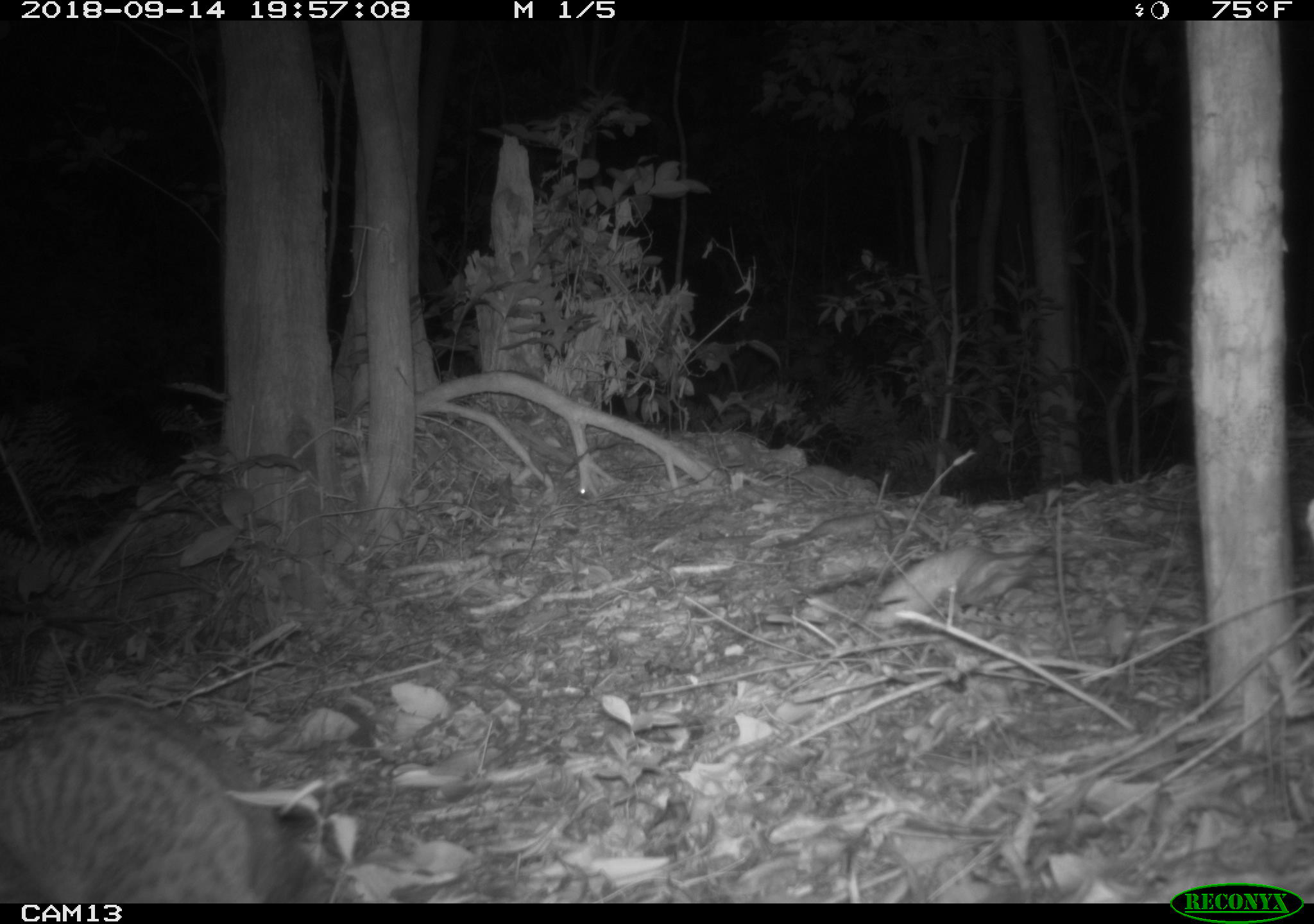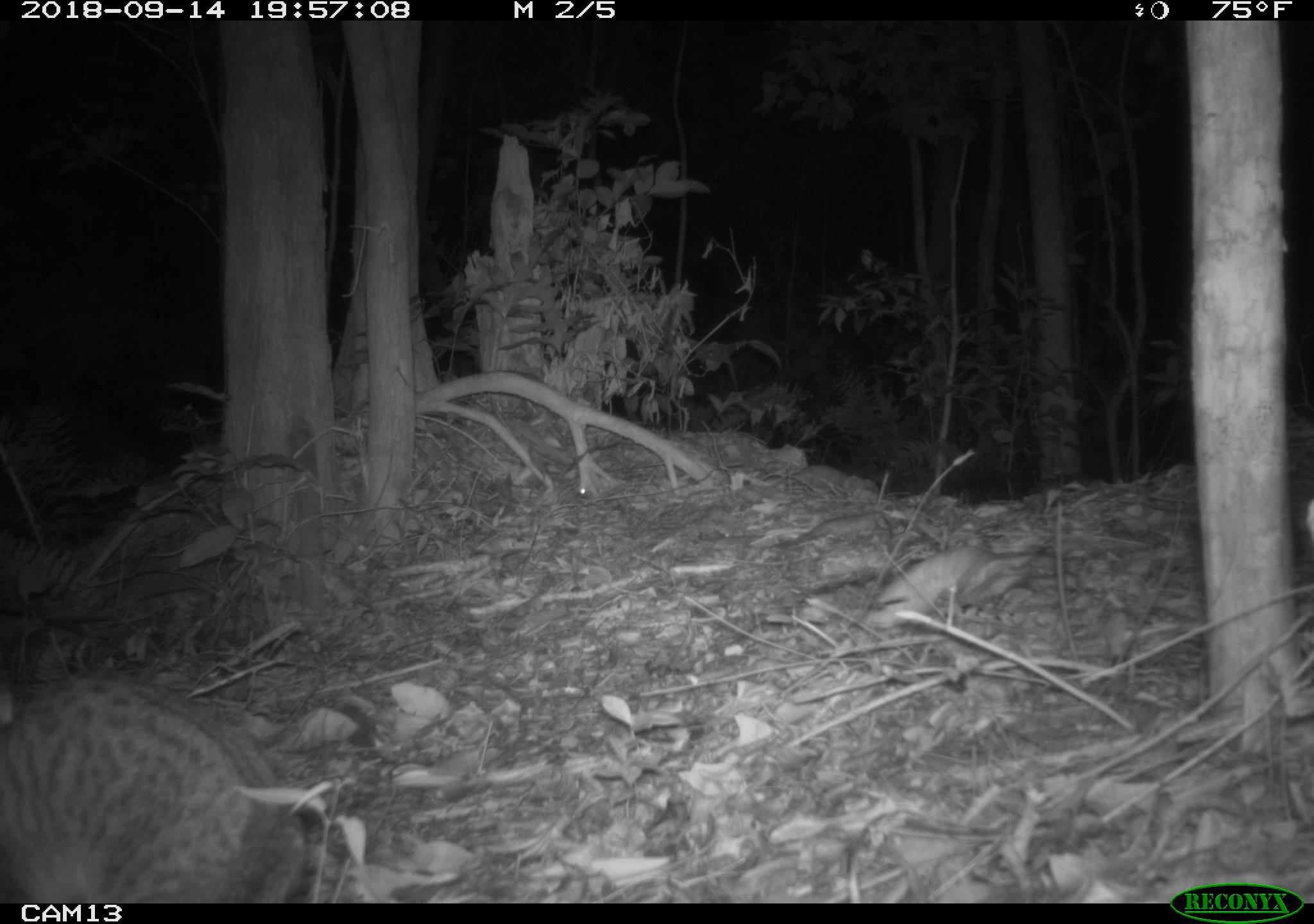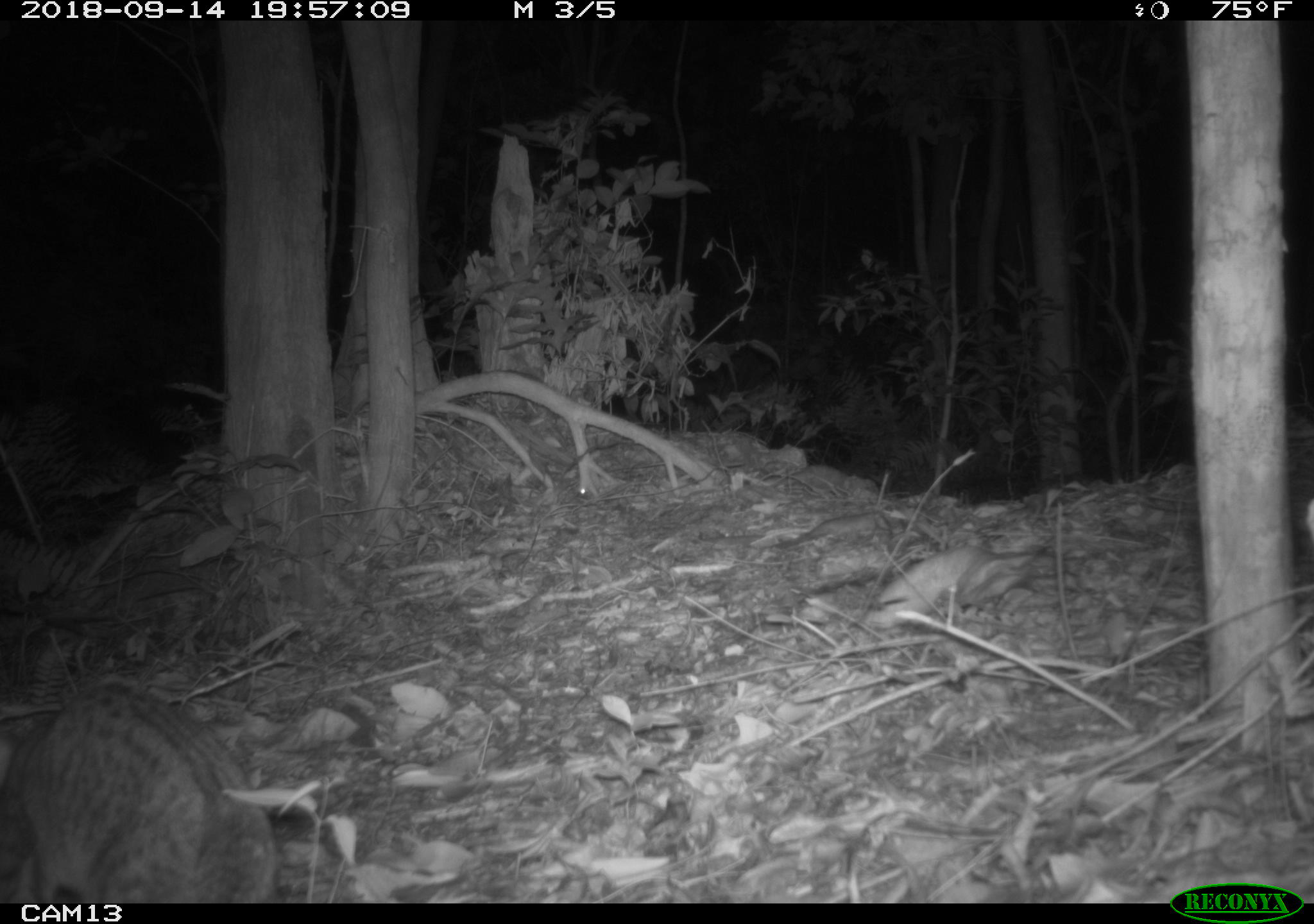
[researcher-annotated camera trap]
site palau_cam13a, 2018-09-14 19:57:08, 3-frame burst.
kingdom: Animalia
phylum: Chordata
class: Mammalia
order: Carnivora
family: Felidae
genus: Felis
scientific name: Felis catus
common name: cat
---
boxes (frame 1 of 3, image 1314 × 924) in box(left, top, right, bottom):
cat: box(0, 698, 327, 901)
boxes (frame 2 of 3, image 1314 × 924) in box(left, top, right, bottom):
cat: box(0, 669, 315, 902)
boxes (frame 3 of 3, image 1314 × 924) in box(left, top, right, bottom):
cat: box(3, 680, 287, 902)